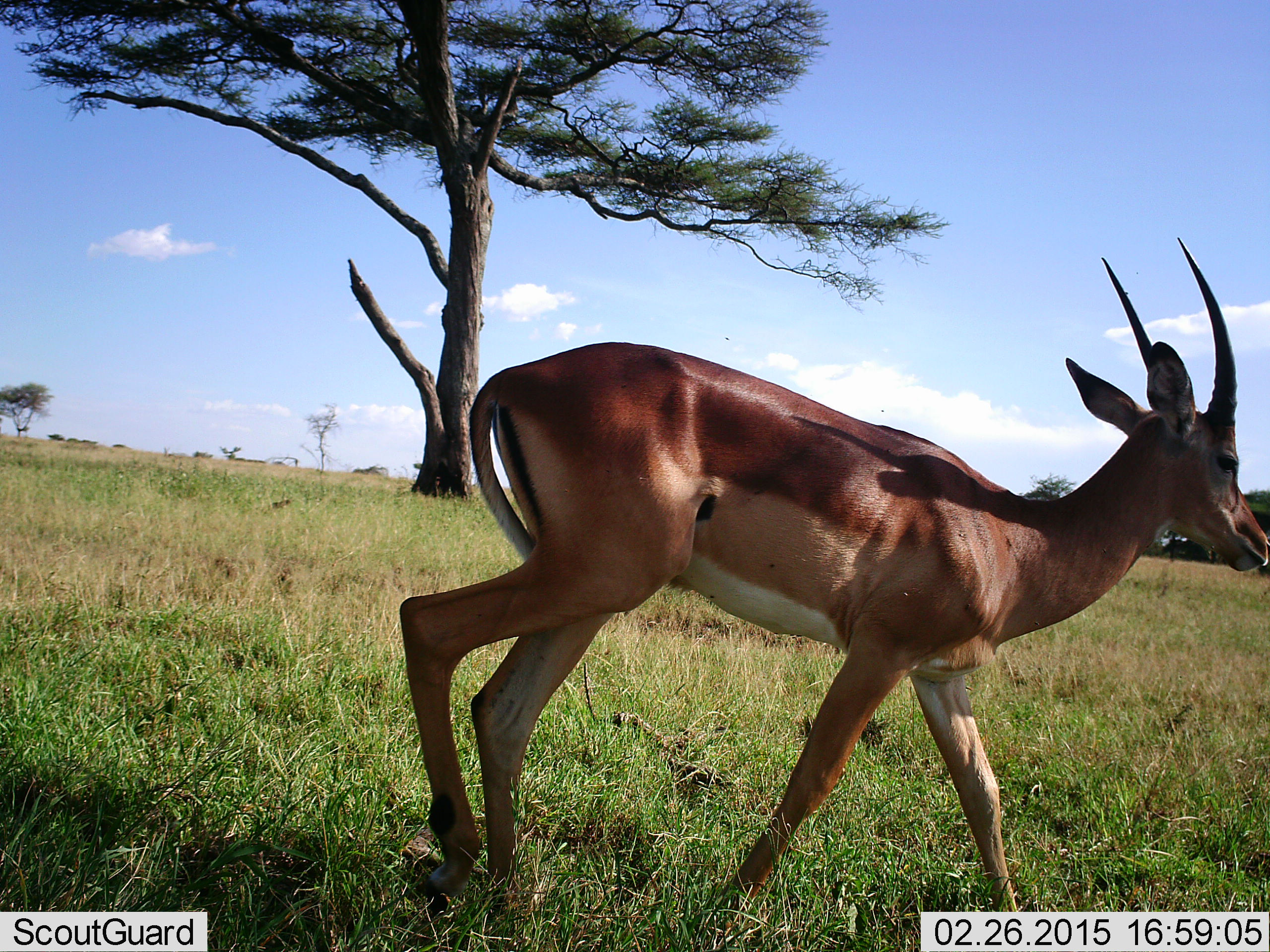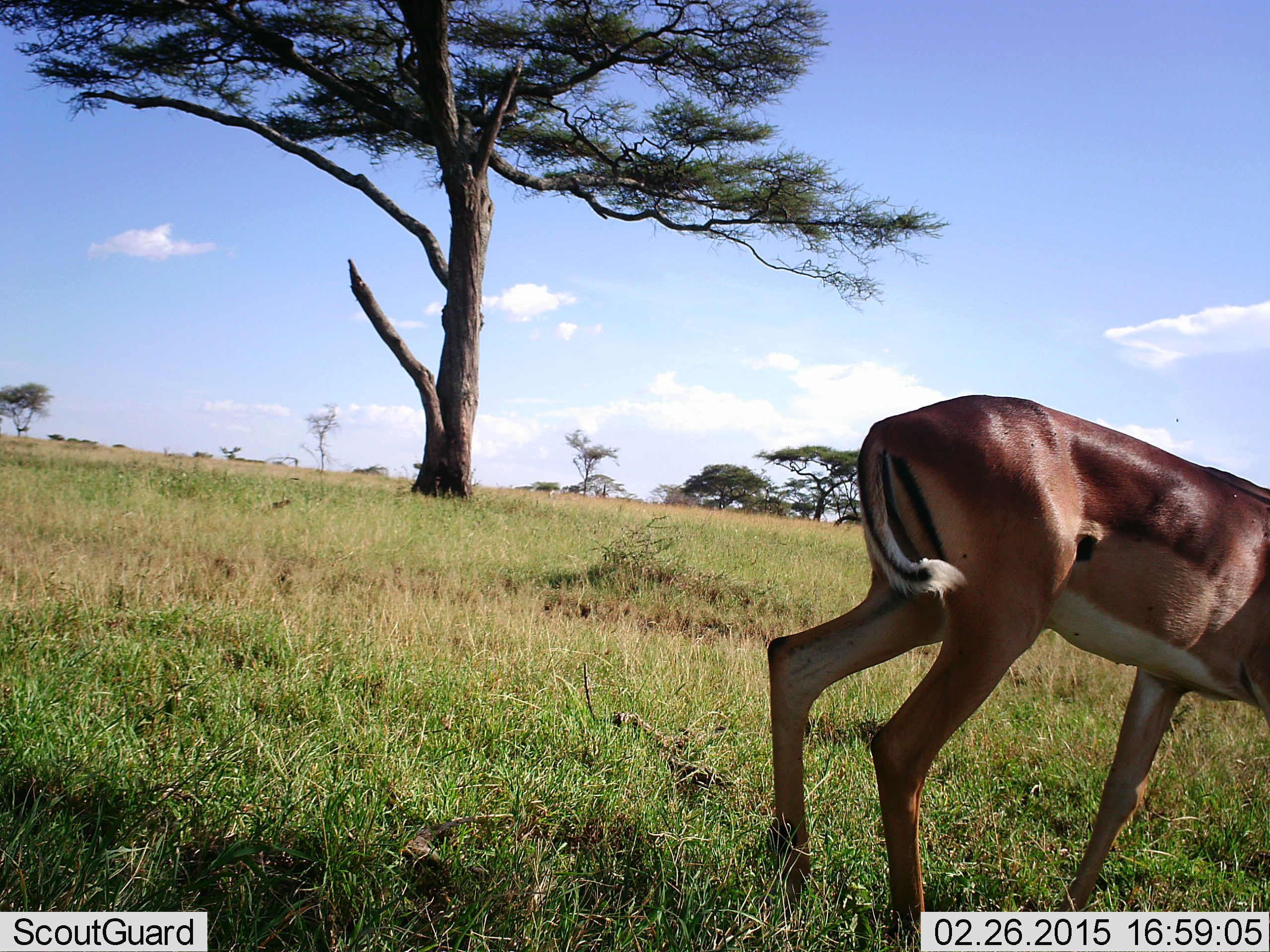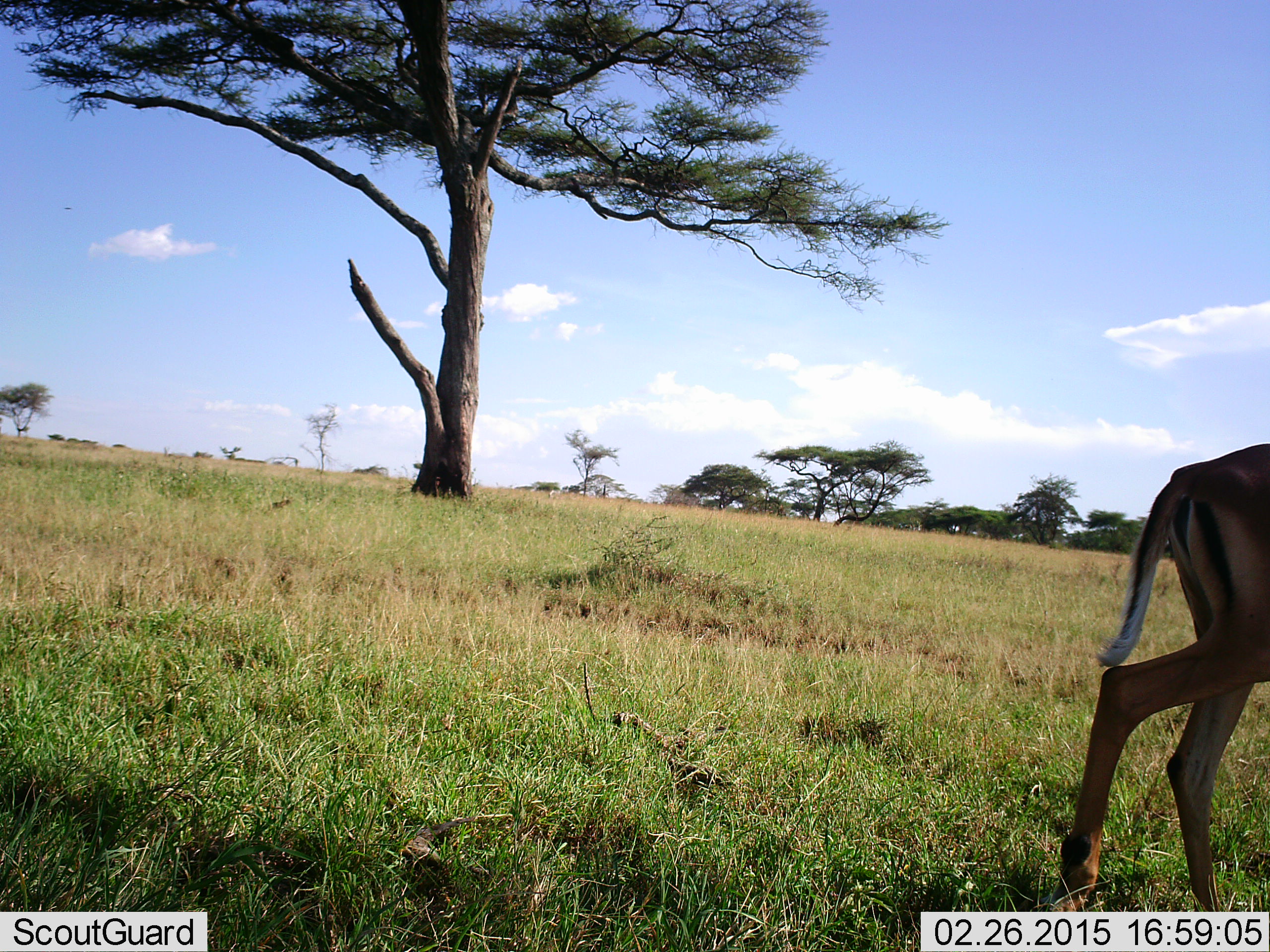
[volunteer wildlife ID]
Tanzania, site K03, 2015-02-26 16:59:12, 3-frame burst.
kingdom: Animalia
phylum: Chordata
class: Mammalia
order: Artiodactyla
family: Bovidae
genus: Aepyceros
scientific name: Aepyceros melampus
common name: impala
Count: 1.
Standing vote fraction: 0%.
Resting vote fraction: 0%.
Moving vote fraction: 100%.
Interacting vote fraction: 0%.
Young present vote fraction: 0%.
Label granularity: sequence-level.